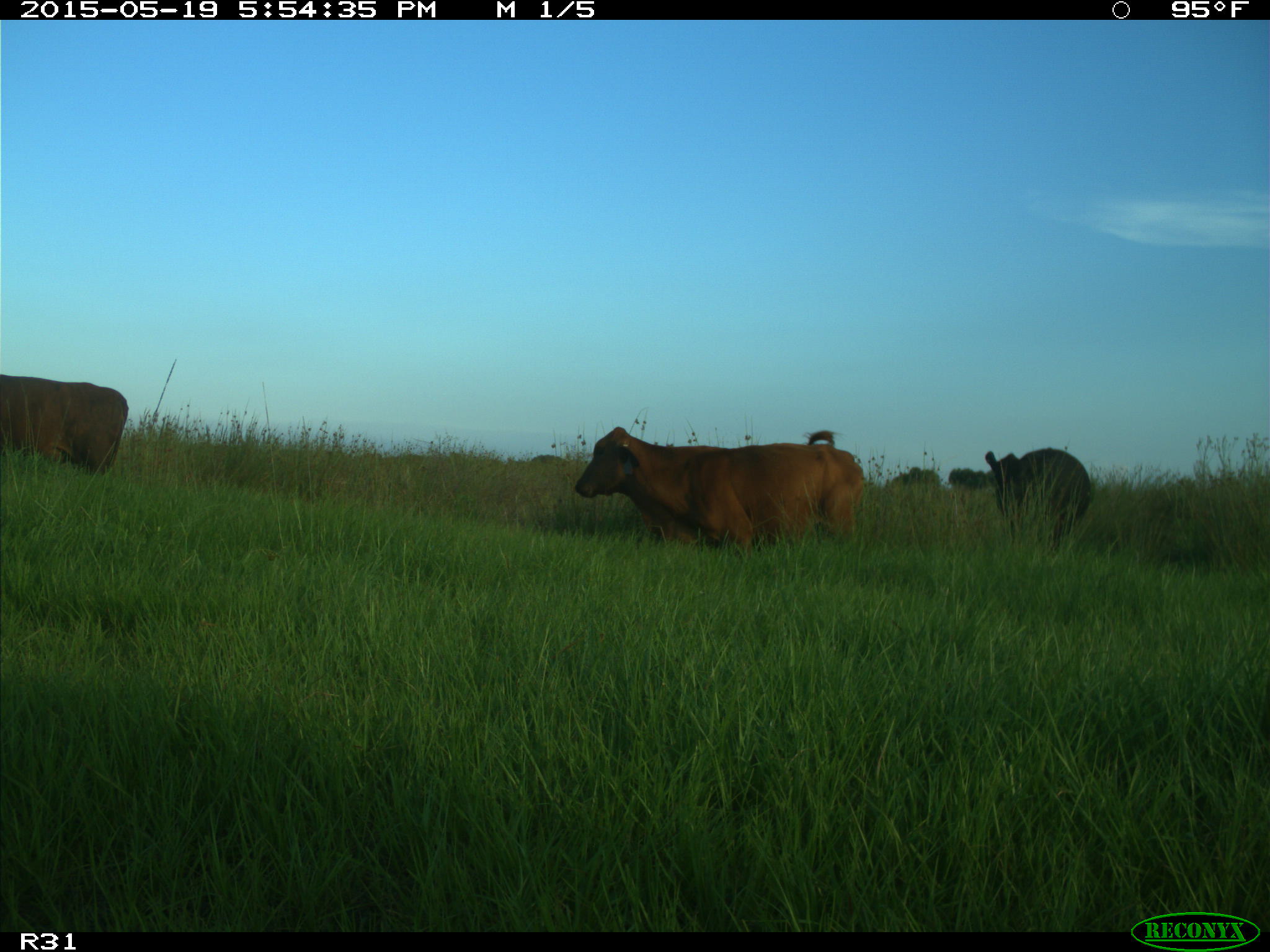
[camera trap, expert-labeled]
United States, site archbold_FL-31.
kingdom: Animalia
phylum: Chordata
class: Mammalia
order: Artiodactyla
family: Bovidae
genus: Bos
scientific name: Bos taurus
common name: domestic cow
Bos taurus (domestic cow).